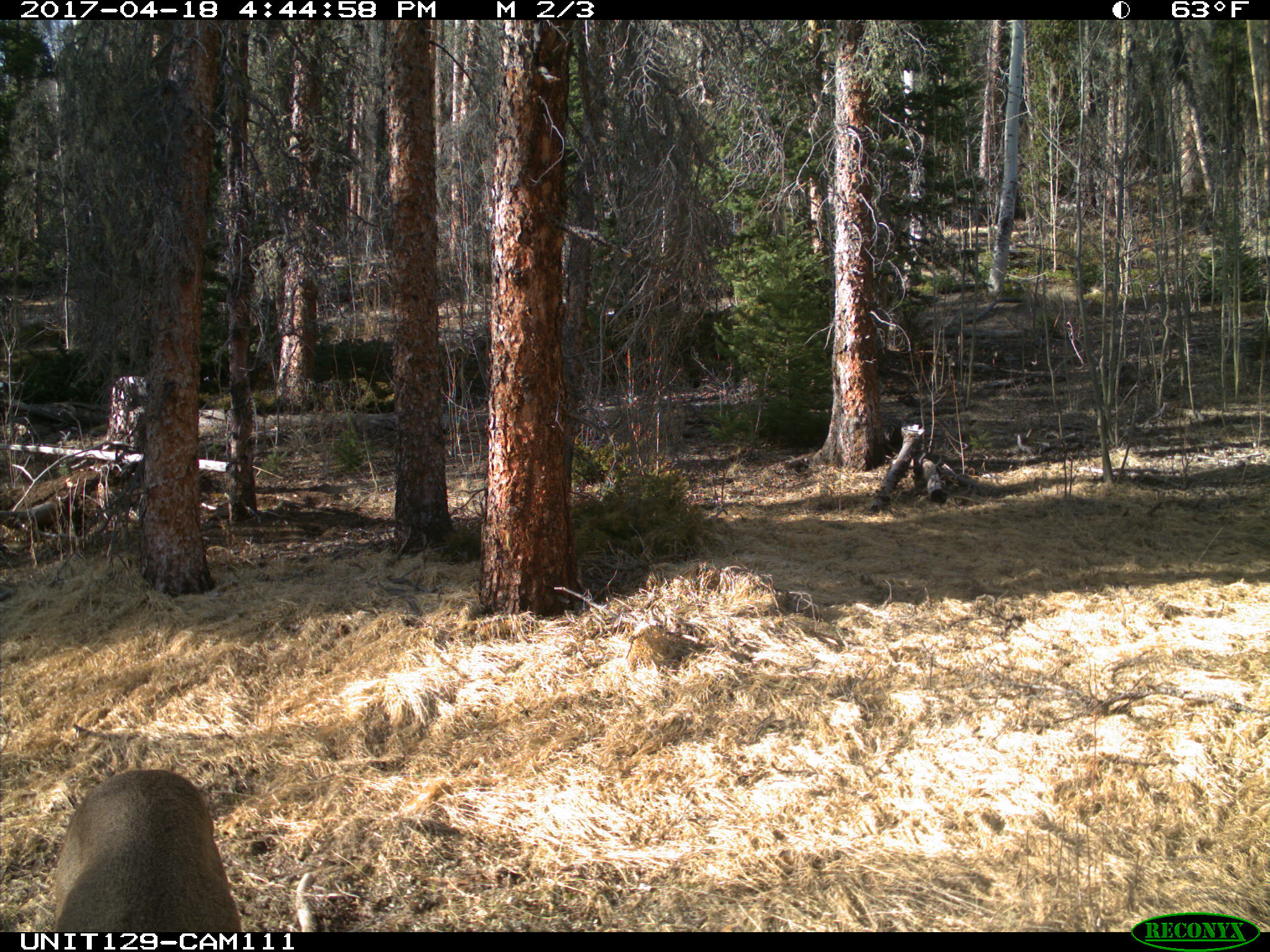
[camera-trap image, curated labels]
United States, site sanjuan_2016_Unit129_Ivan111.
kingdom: Animalia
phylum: Chordata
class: Mammalia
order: Artiodactyla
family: Cervidae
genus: Odocoileus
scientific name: Odocoileus hemionus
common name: mule deer